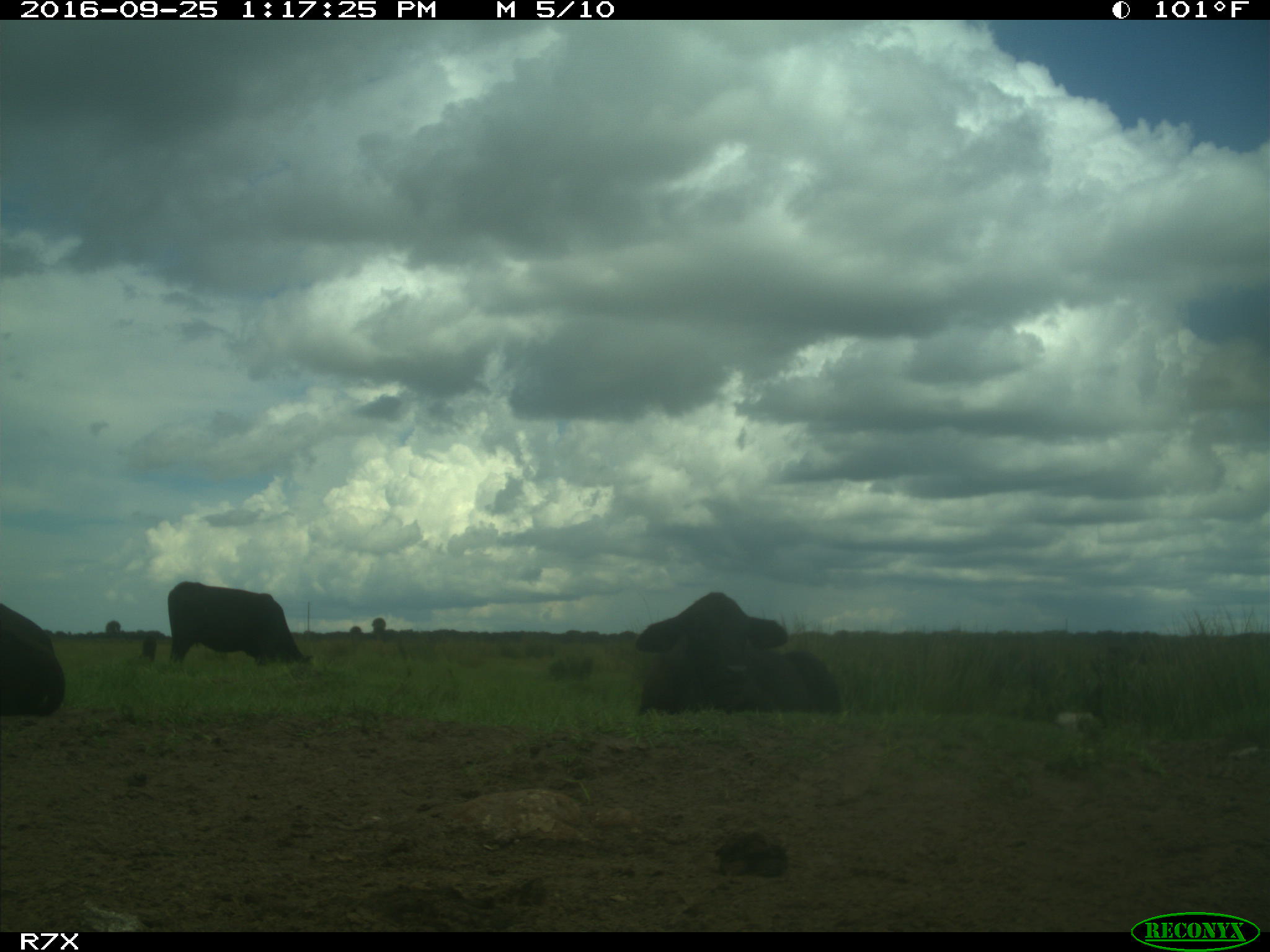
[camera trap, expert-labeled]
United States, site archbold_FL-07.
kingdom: Animalia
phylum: Chordata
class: Mammalia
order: Artiodactyla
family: Bovidae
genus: Bos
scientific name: Bos taurus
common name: domestic cow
Bos taurus (domestic cow).